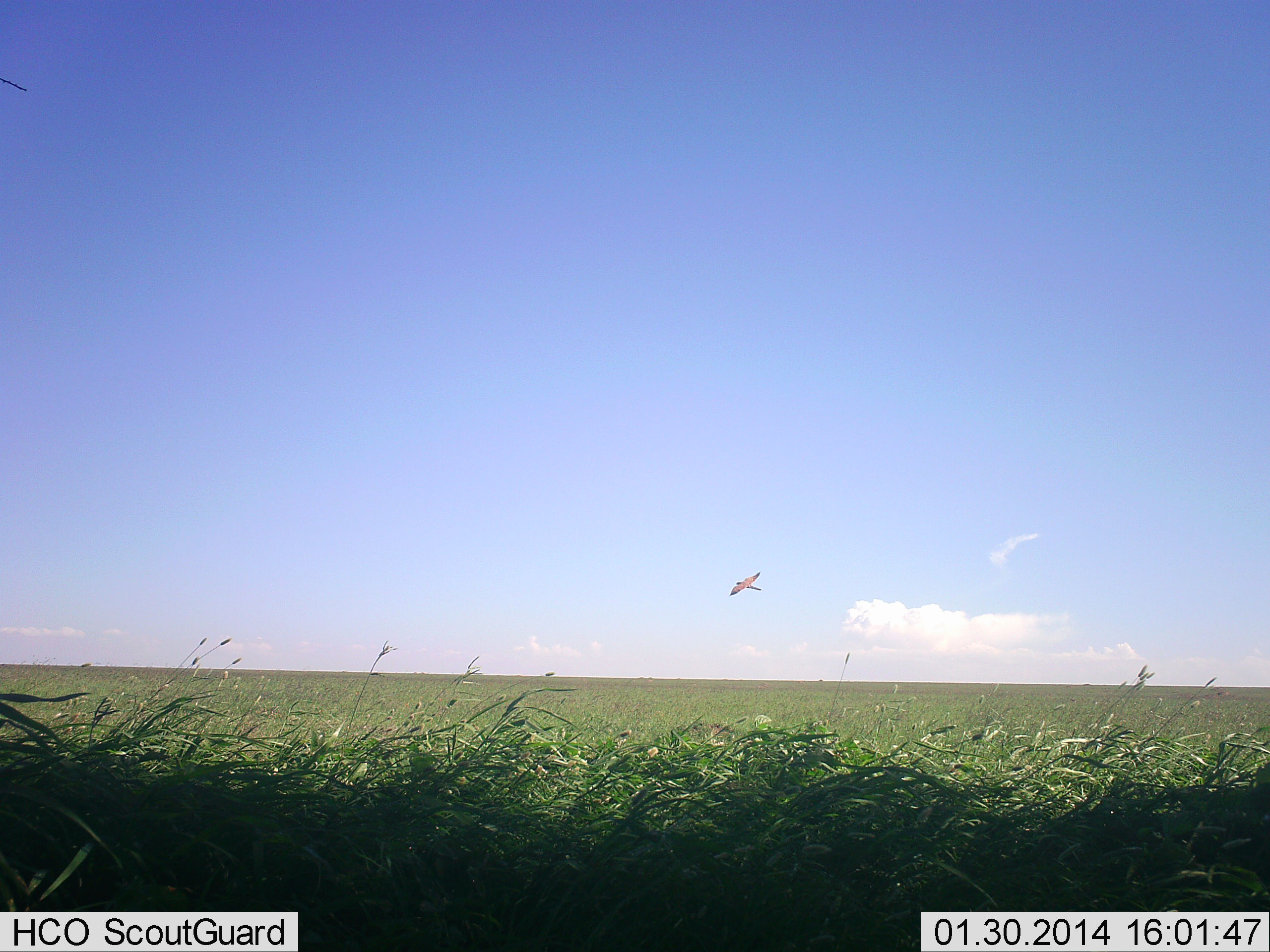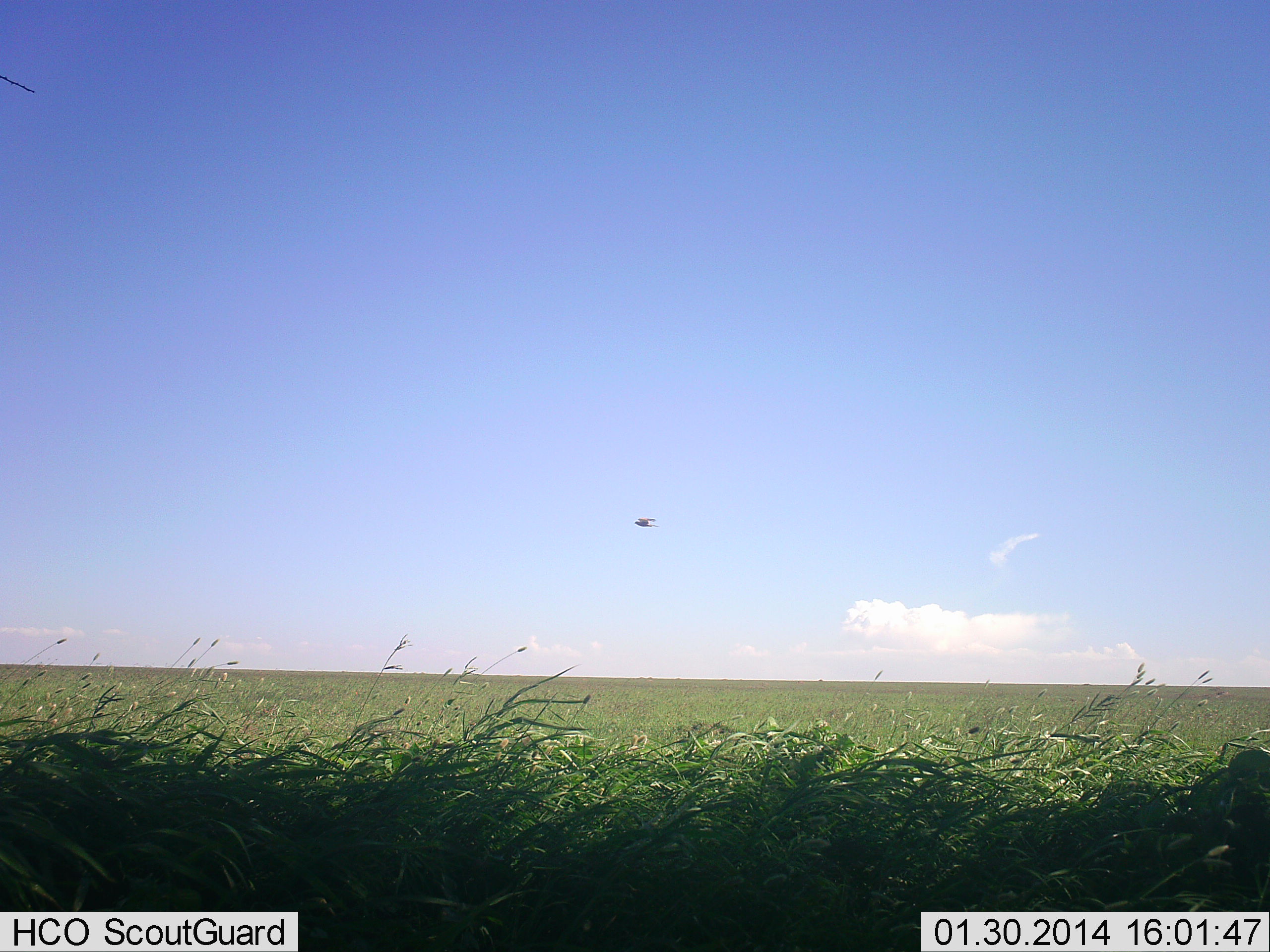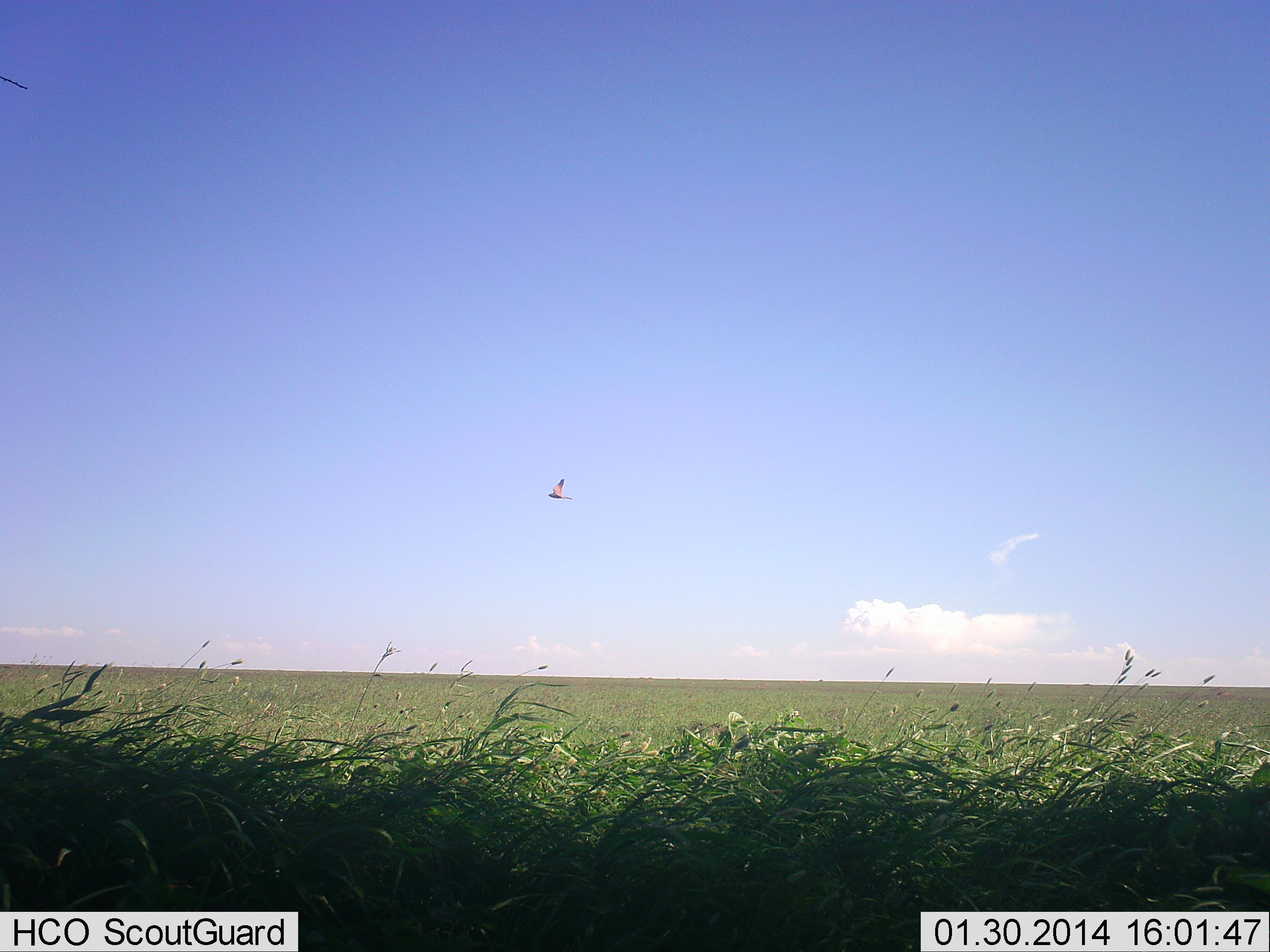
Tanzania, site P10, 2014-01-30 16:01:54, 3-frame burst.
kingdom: Animalia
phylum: Chordata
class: Aves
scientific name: Aves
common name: bird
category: otherbird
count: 1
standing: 0%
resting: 0%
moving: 100%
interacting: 0%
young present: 0%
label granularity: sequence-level